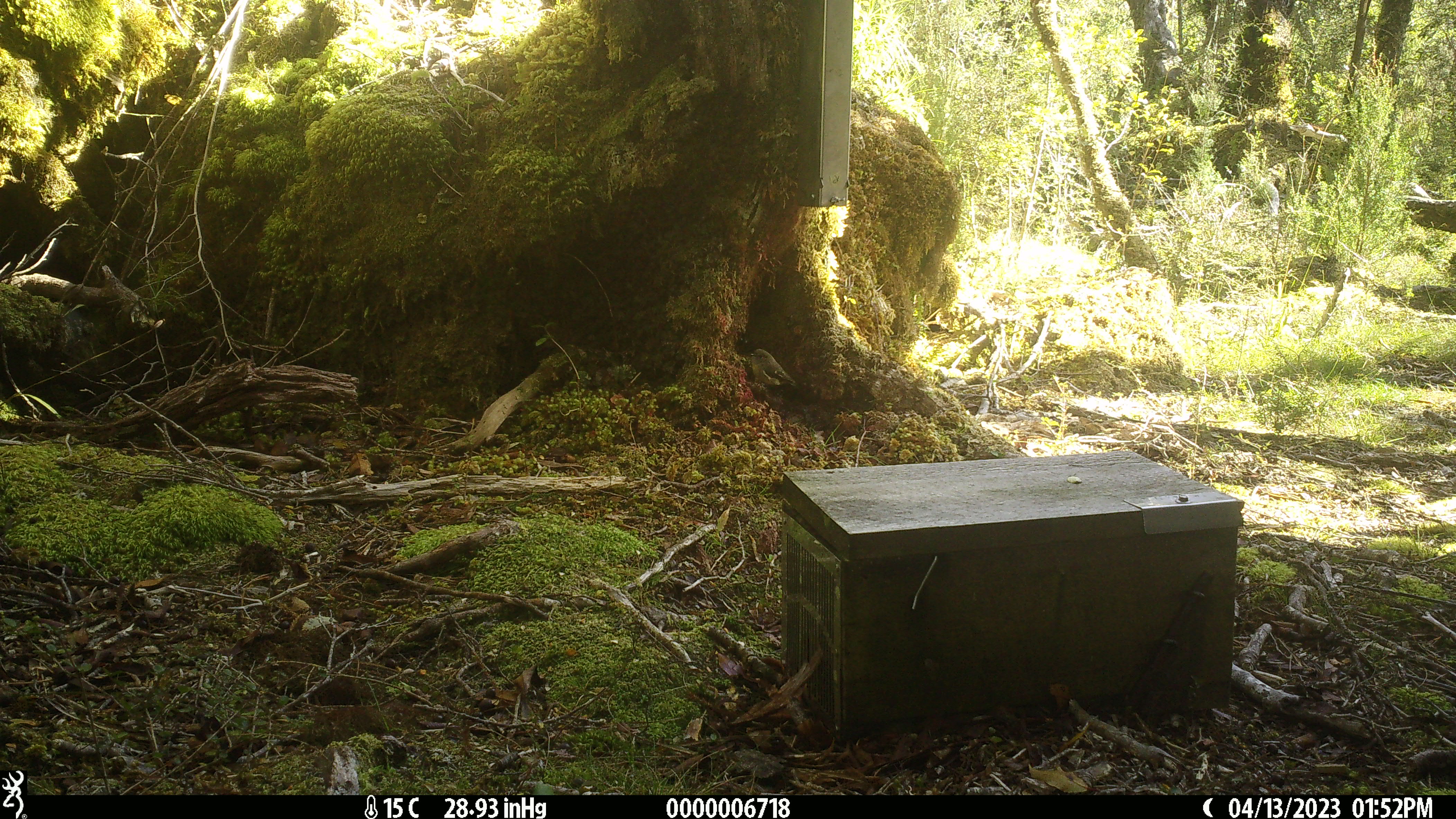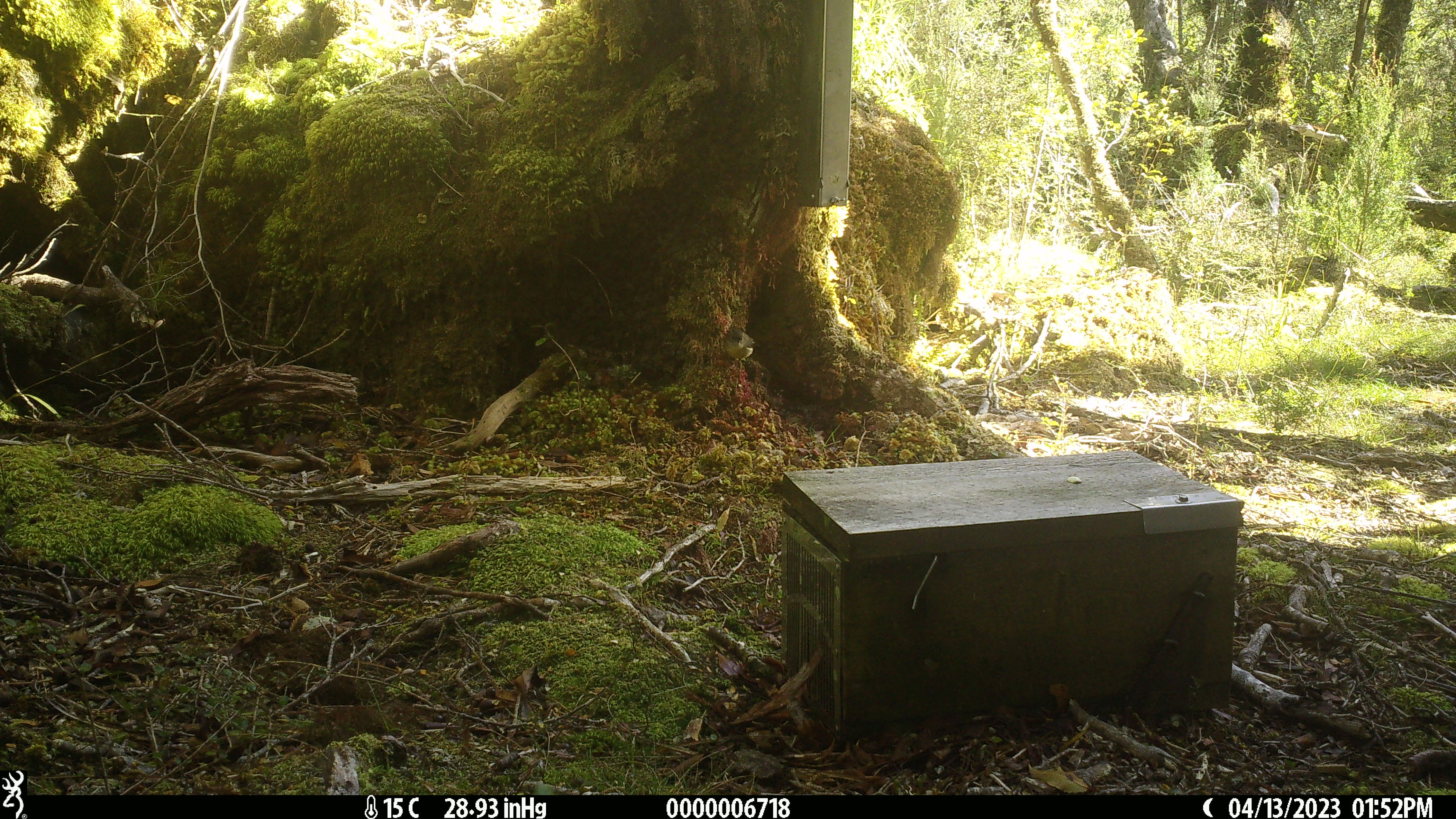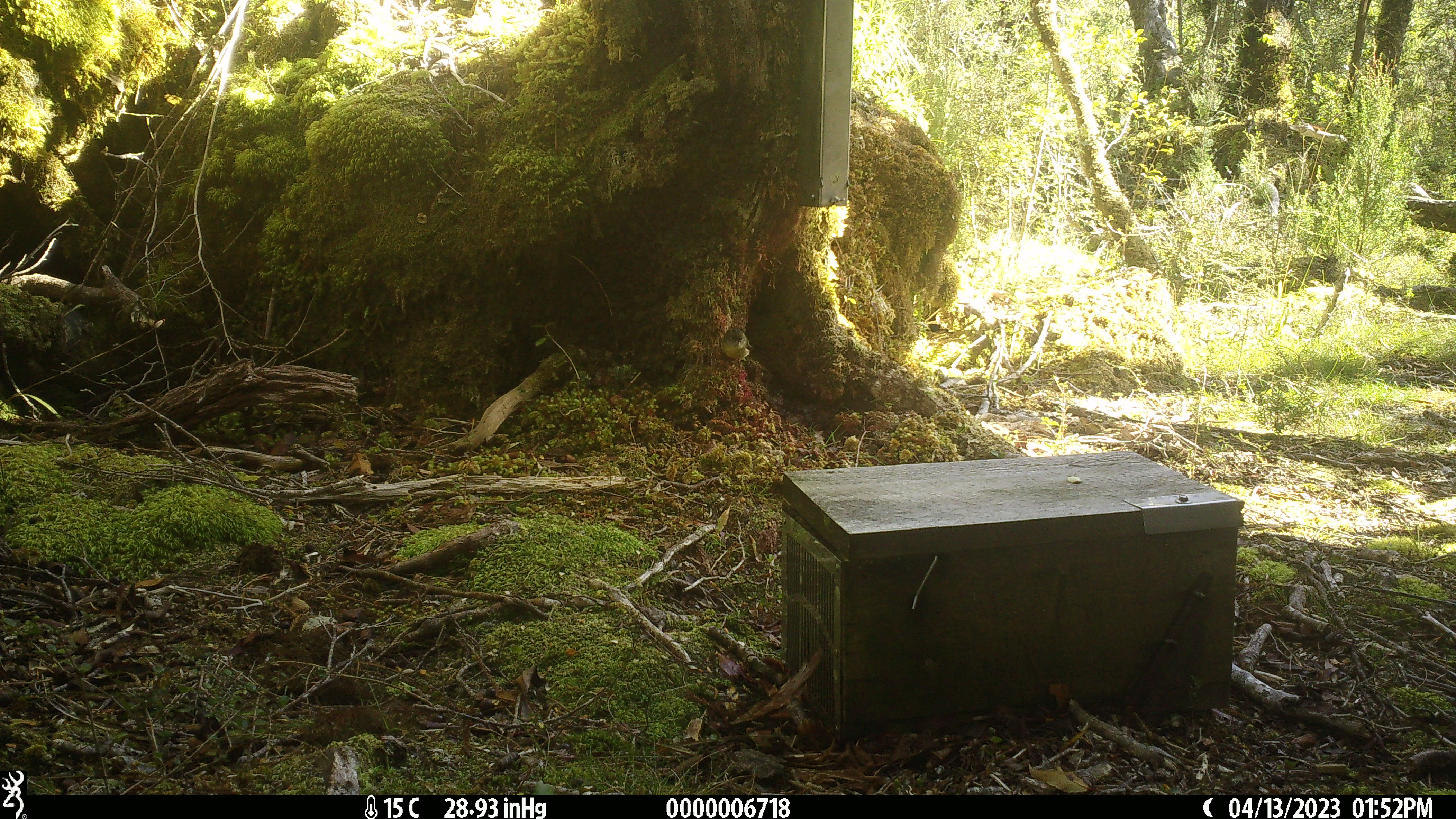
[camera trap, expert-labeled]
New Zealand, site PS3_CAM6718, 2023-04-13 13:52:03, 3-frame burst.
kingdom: Animalia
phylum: Chordata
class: Aves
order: Passeriformes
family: Petroicidae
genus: Petroica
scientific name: Petroica macrocephala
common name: tomtit